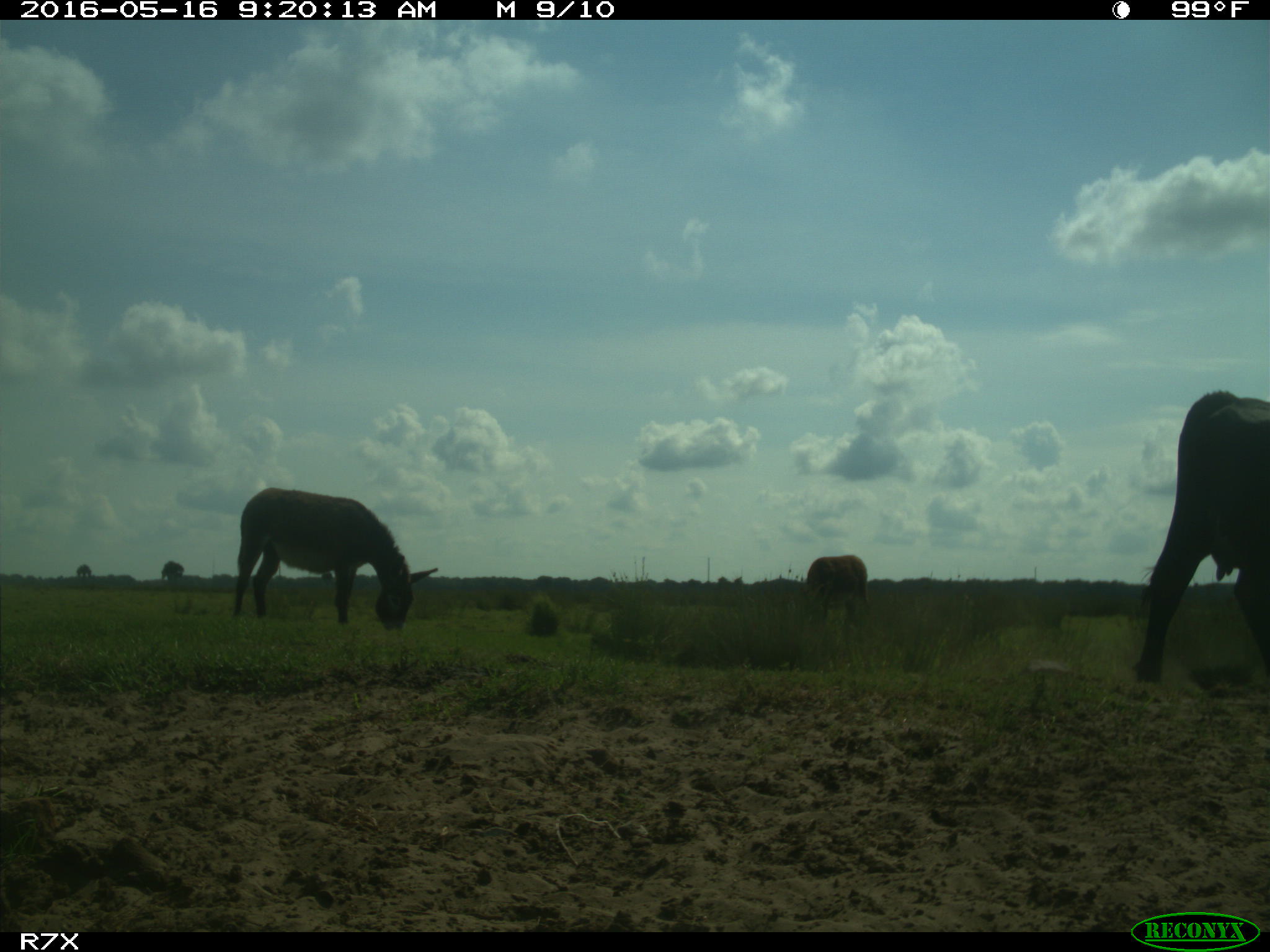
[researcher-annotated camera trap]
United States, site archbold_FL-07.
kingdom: Animalia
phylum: Chordata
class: Mammalia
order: Artiodactyla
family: Bovidae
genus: Bos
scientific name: Bos taurus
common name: domestic cow